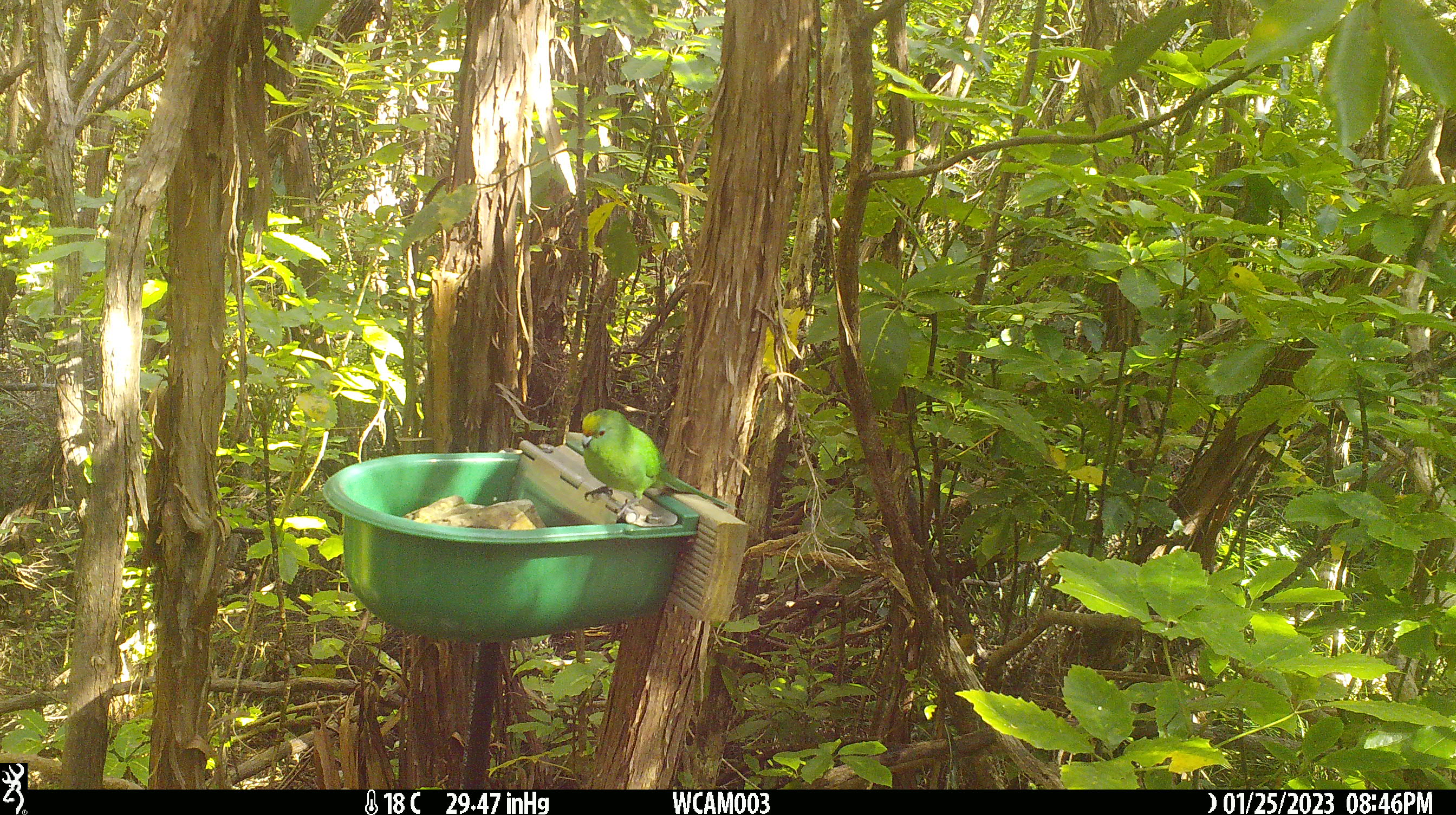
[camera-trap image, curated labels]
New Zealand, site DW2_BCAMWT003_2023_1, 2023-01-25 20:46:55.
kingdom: Animalia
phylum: Chordata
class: Aves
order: Psittaciformes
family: Psittaculidae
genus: Cyanoramphus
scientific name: Cyanoramphus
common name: parakeet